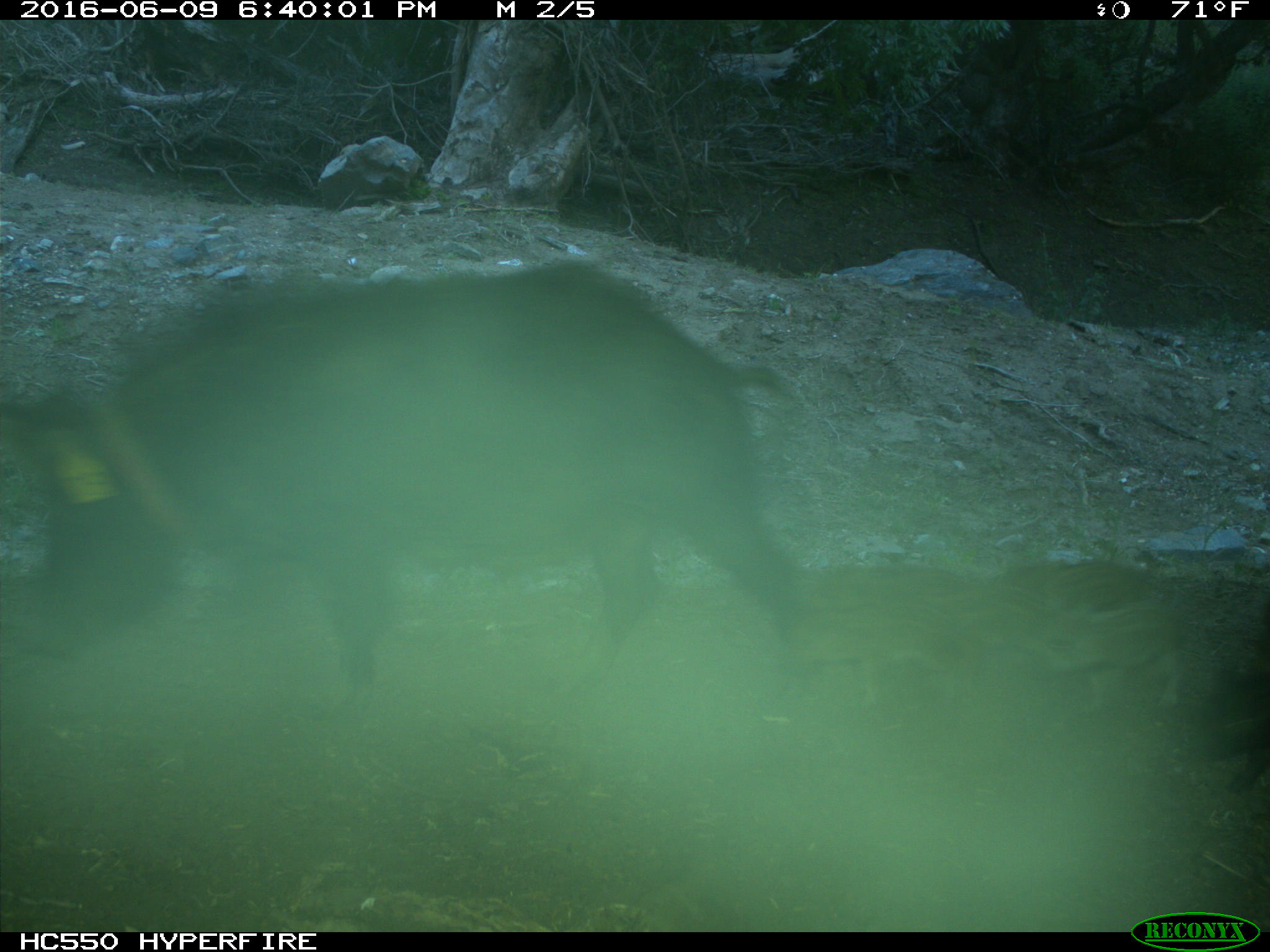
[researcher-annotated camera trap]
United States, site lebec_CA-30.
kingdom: Animalia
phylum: Chordata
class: Mammalia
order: Artiodactyla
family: Suidae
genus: Sus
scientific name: Sus scrofa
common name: wild boar